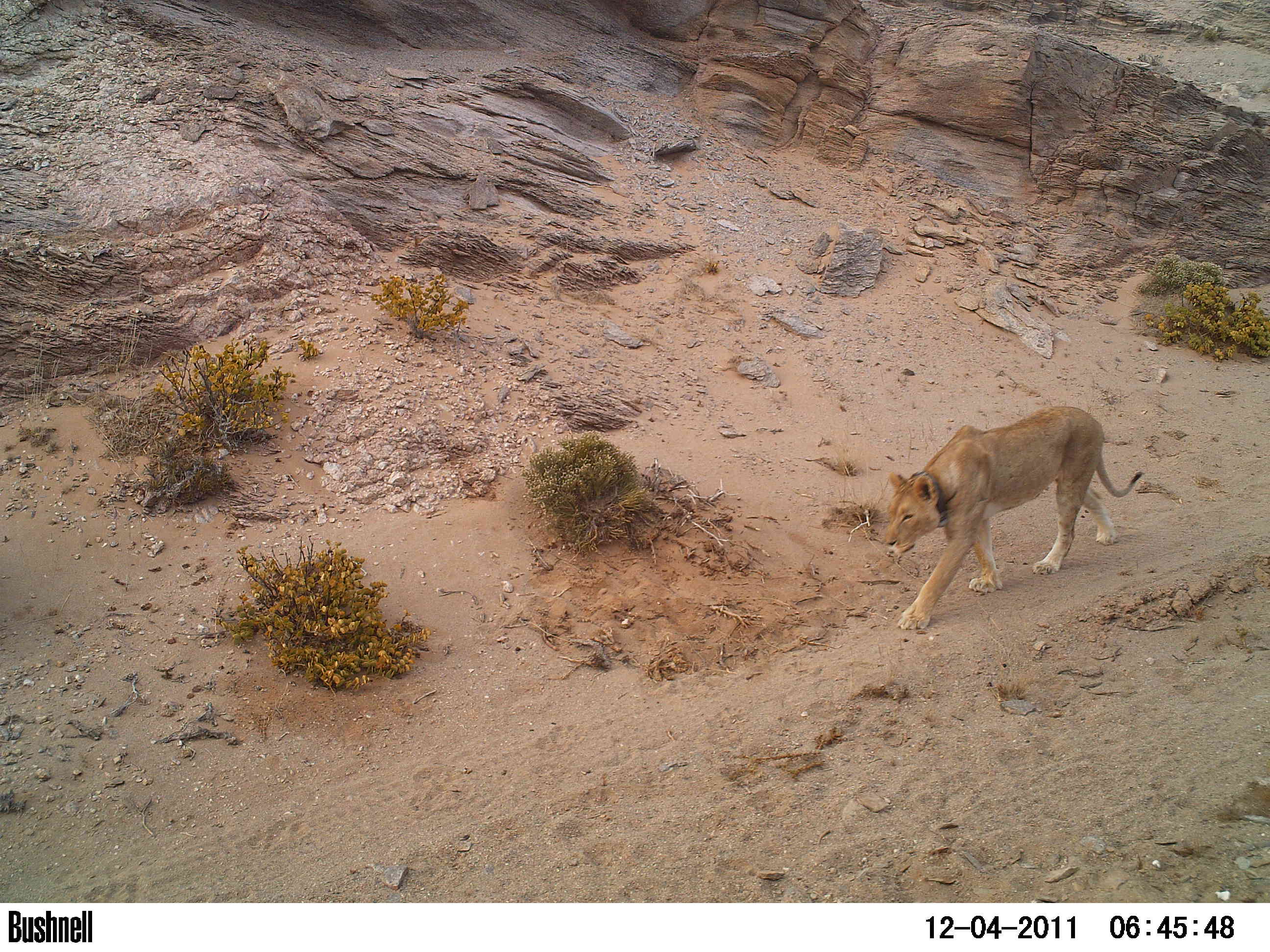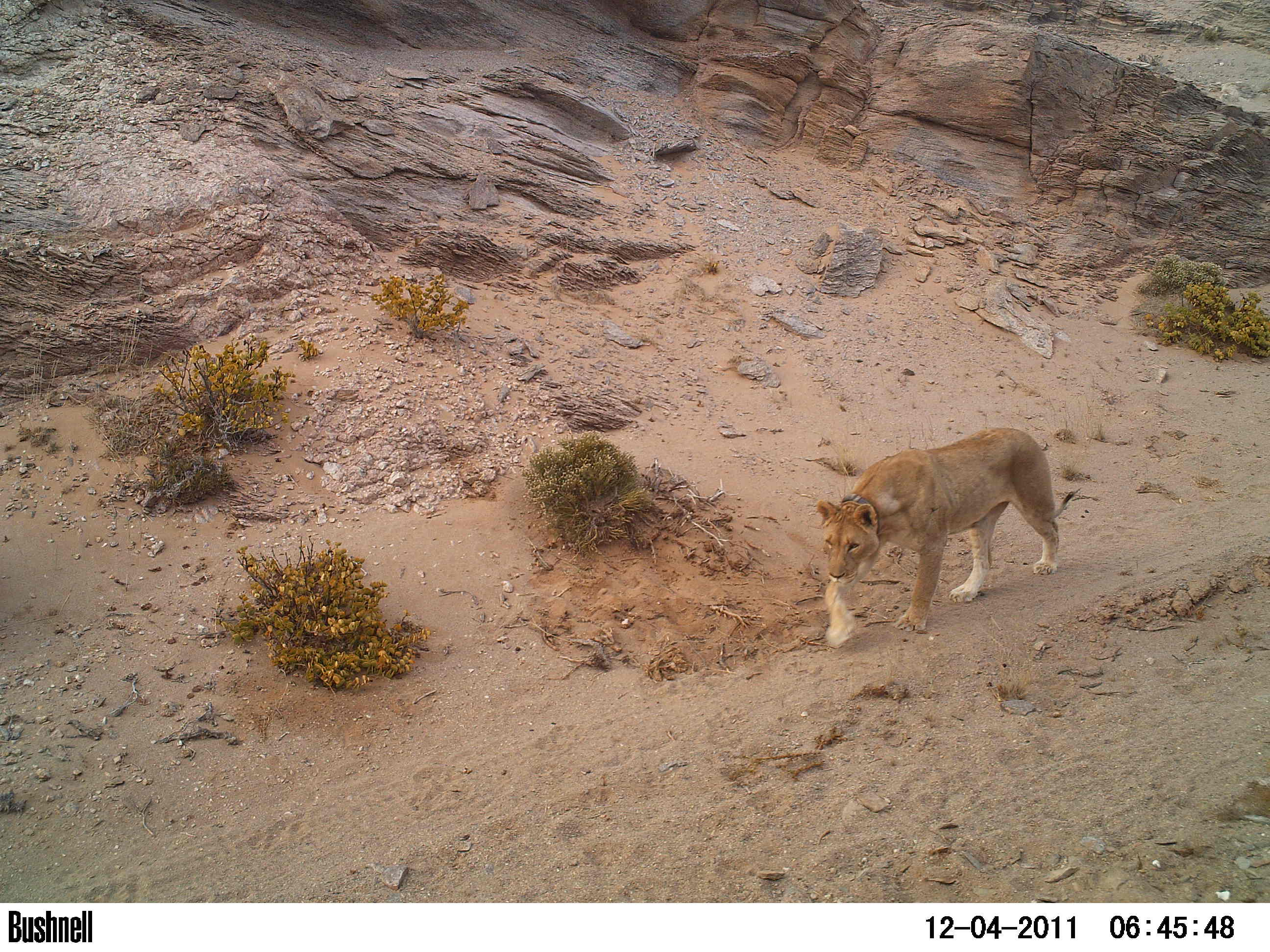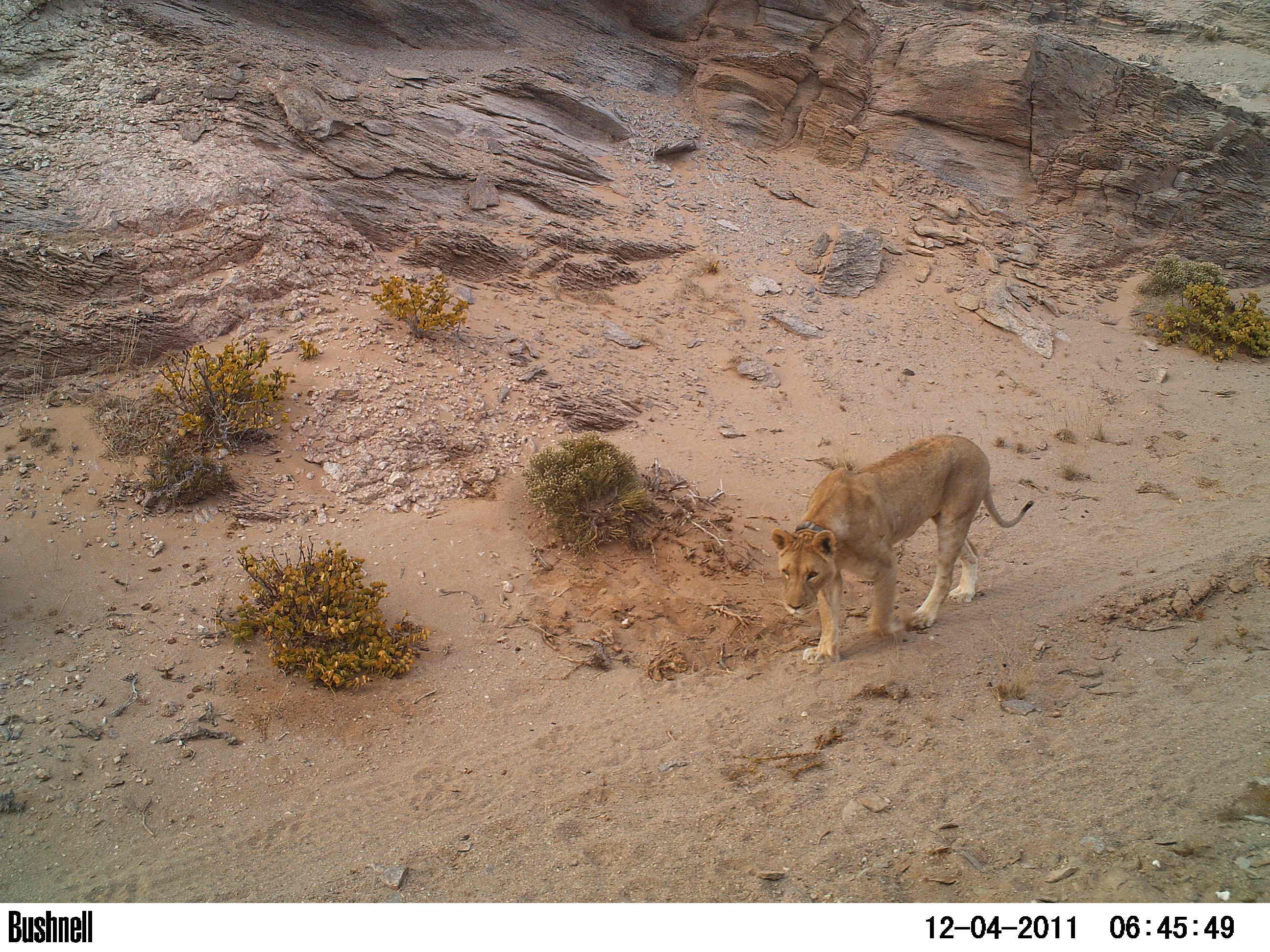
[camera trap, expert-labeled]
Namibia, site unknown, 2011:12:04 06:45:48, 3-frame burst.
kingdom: Animalia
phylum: Chordata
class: Mammalia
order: Carnivora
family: Felidae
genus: Panthera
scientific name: Panthera leo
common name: lion